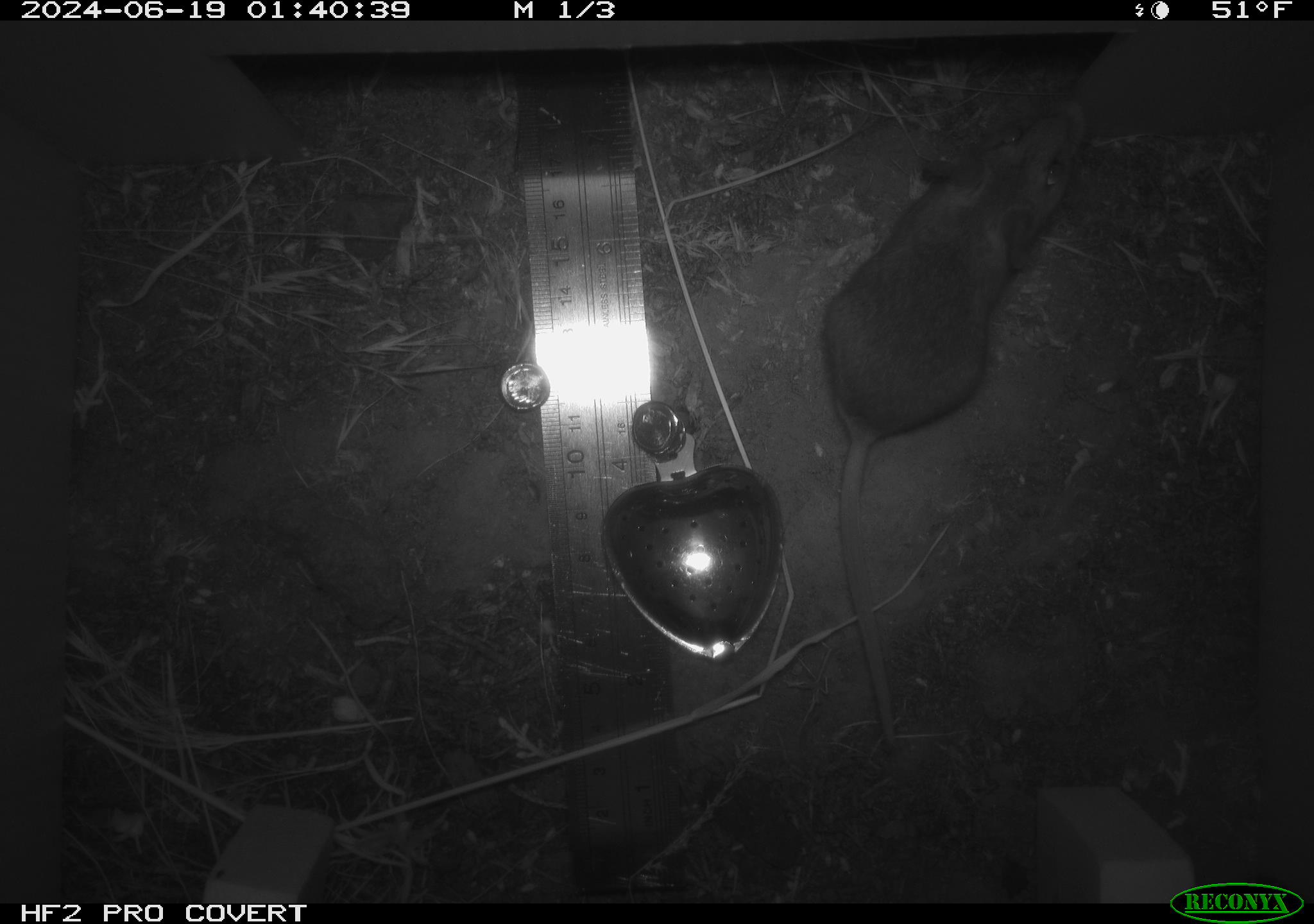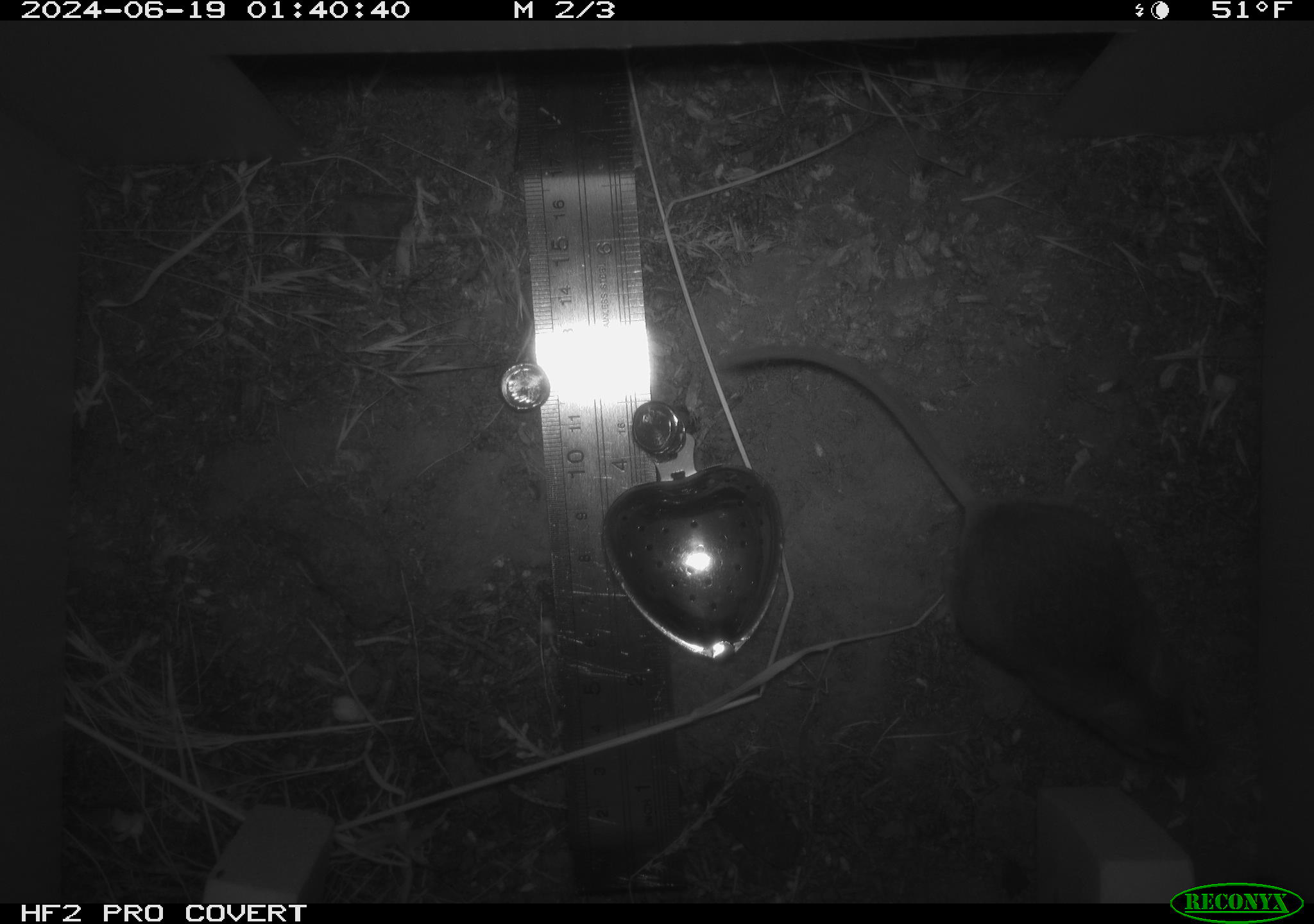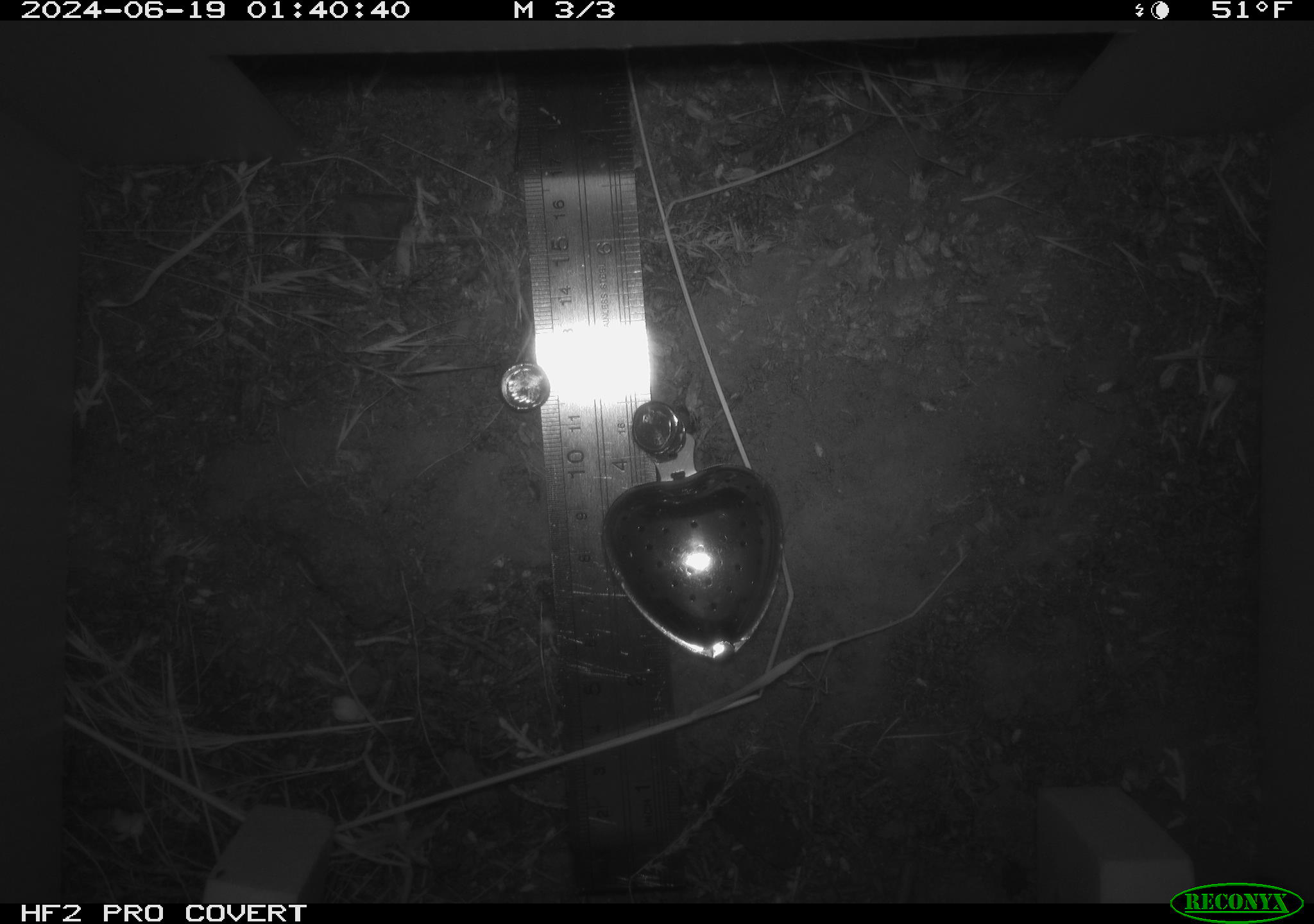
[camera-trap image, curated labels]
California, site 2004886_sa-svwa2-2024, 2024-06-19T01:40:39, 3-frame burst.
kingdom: Animalia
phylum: Chordata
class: Mammalia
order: Rodentia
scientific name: Rodentia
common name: mouse species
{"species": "mouse species (Rodentia)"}